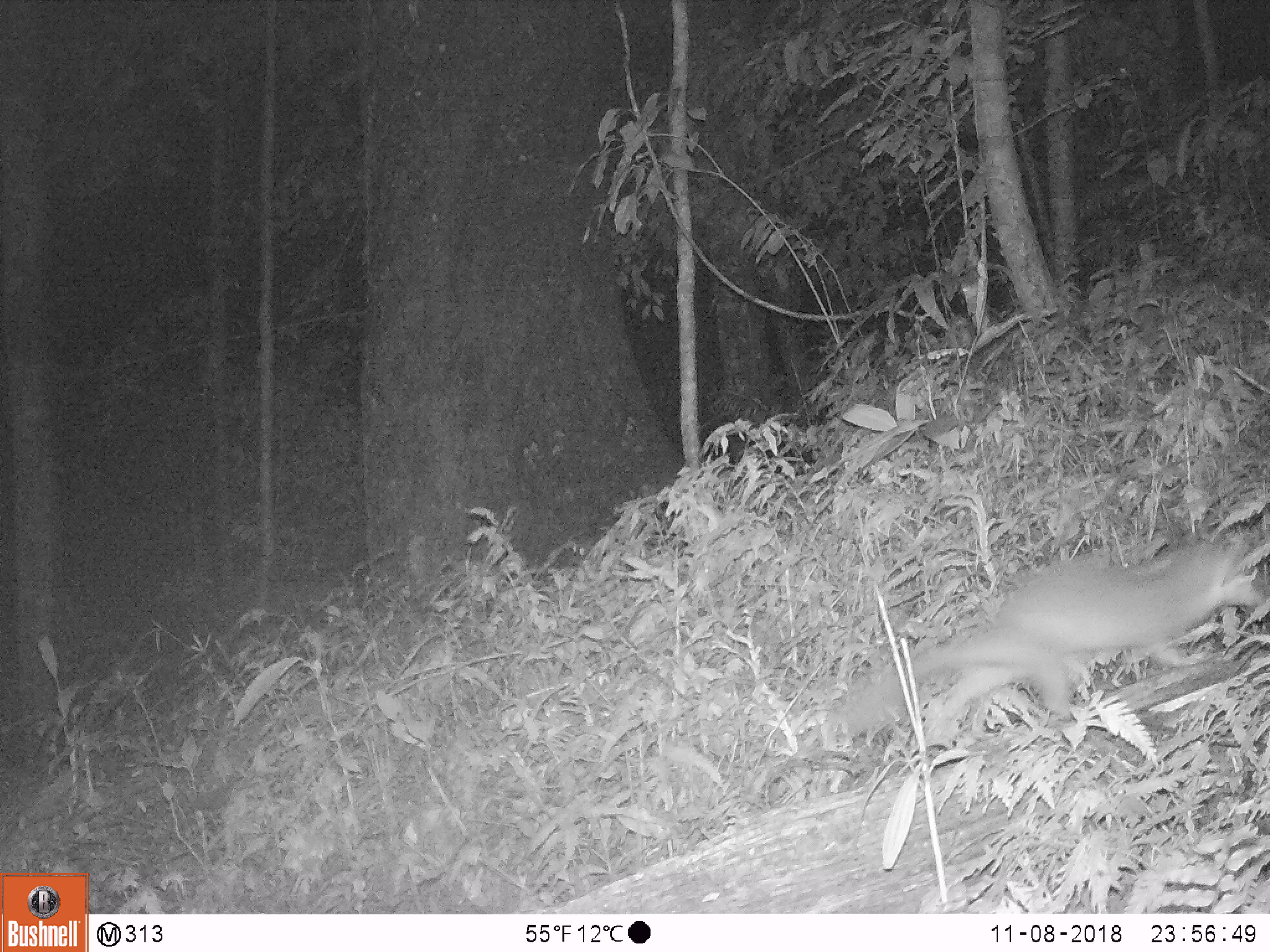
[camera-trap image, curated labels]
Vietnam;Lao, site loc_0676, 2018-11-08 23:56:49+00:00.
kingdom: Animalia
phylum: Chordata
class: Mammalia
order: Carnivora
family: Mustelidae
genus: Melogale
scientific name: Melogale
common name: ferret badger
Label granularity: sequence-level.